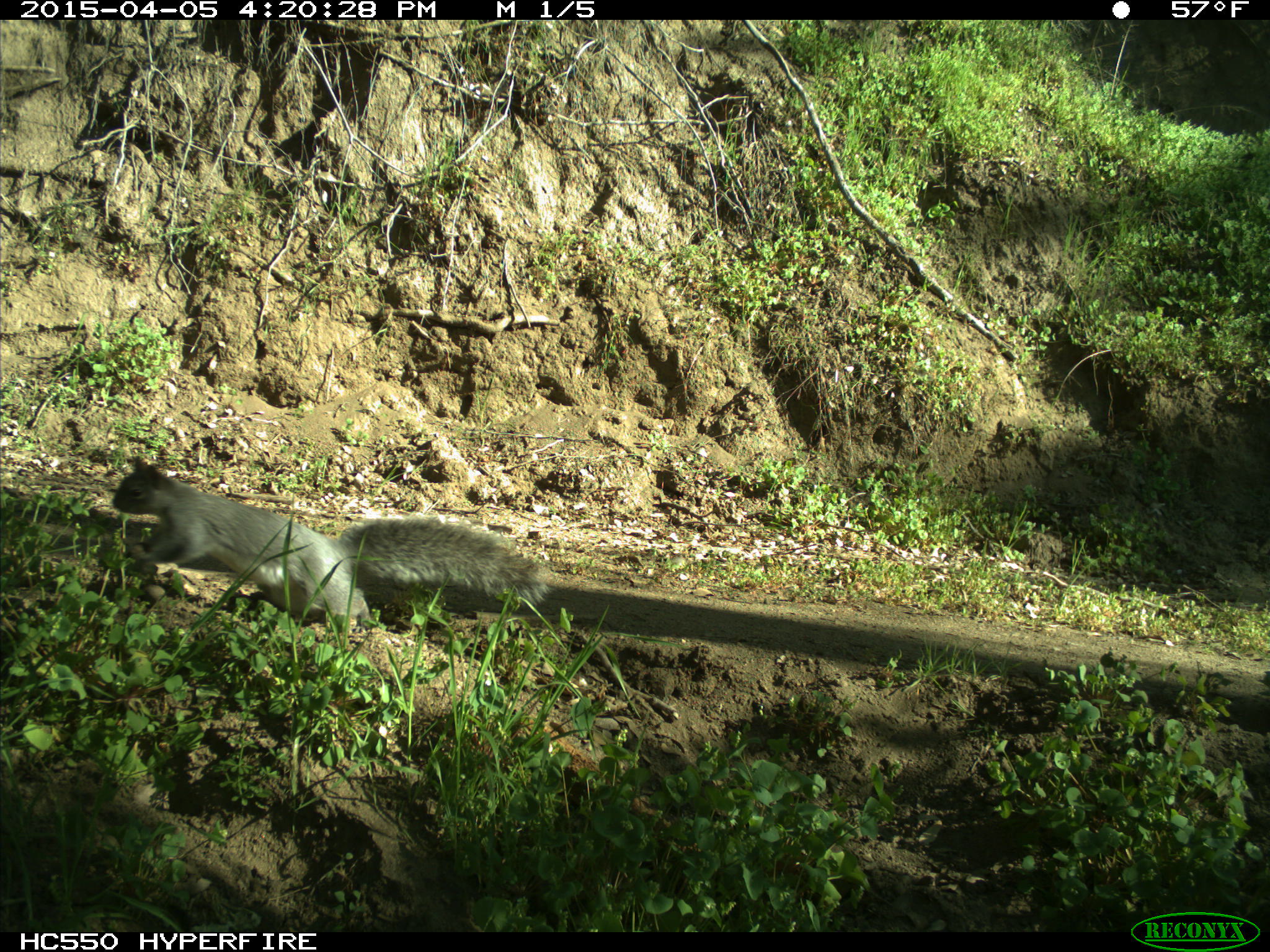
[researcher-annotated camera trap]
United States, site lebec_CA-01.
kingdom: Animalia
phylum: Chordata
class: Mammalia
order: Rodentia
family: Sciuridae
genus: Sciurus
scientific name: Sciurus carolinensis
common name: eastern gray squirrel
Sciurus carolinensis (eastern gray squirrel).